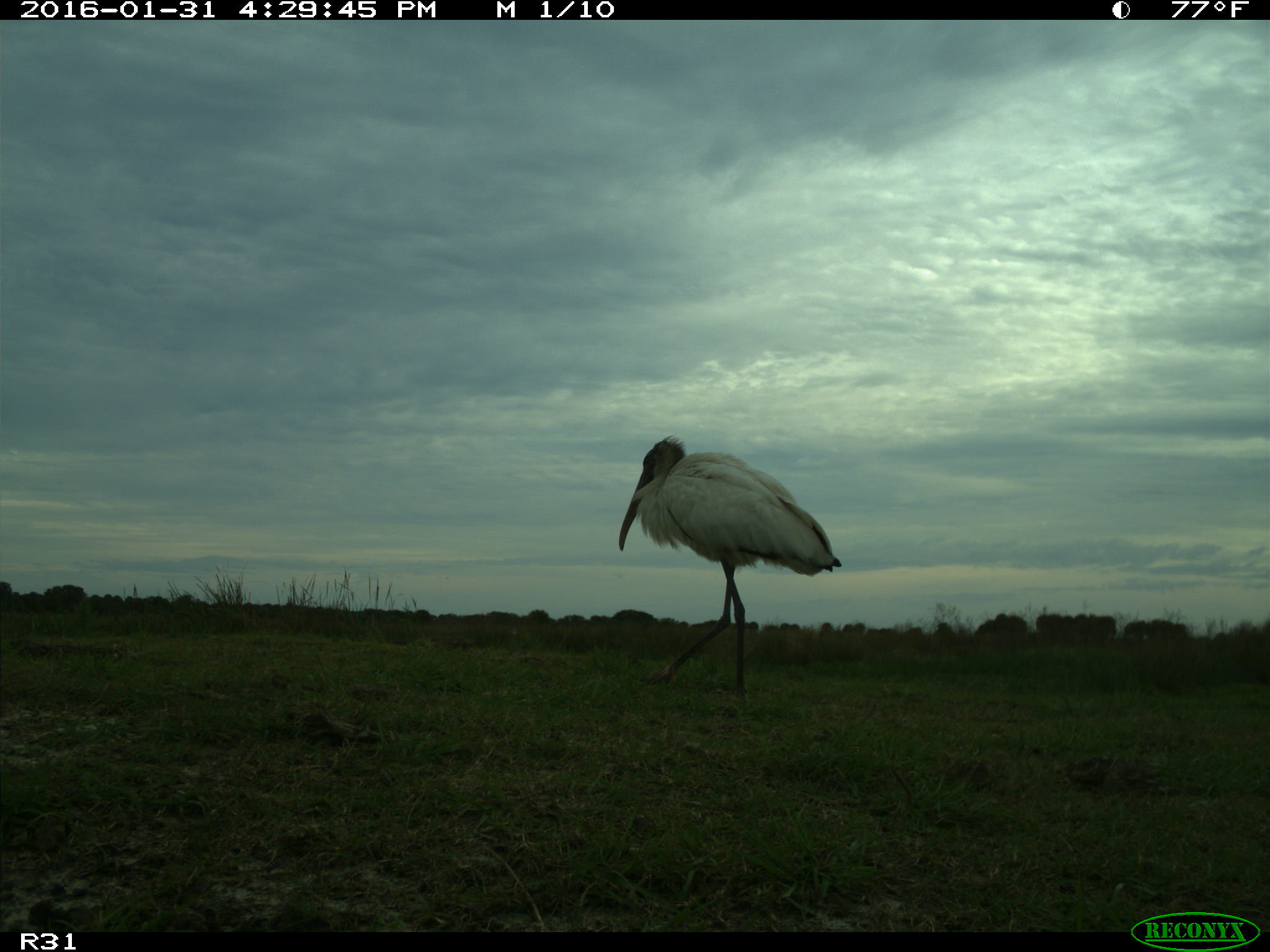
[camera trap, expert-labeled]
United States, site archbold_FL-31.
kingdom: Animalia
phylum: Chordata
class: Aves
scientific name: Aves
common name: birds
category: unidentified bird